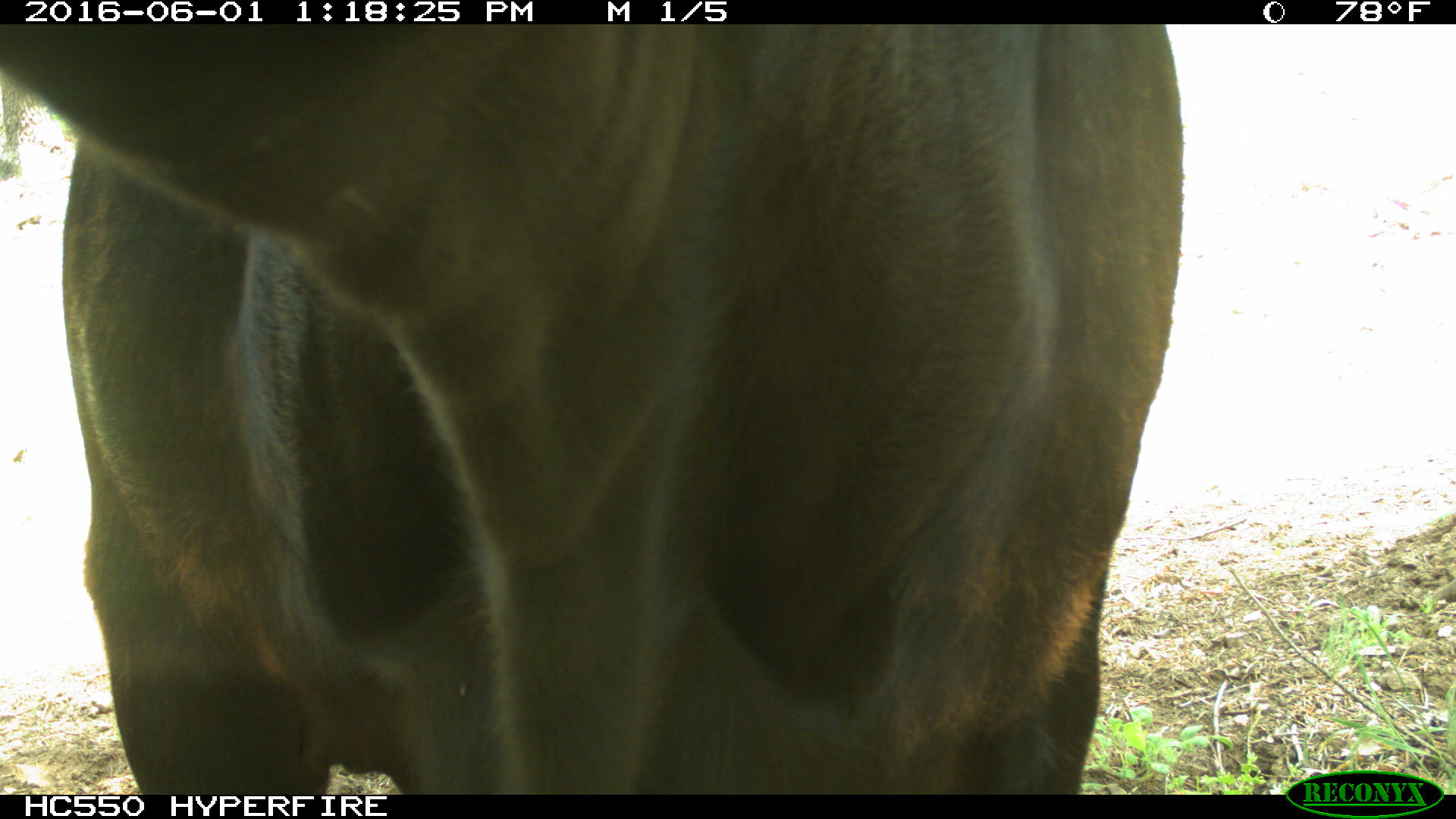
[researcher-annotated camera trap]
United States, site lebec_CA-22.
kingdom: Animalia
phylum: Chordata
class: Mammalia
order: Artiodactyla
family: Bovidae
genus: Bos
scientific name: Bos taurus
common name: domestic cow